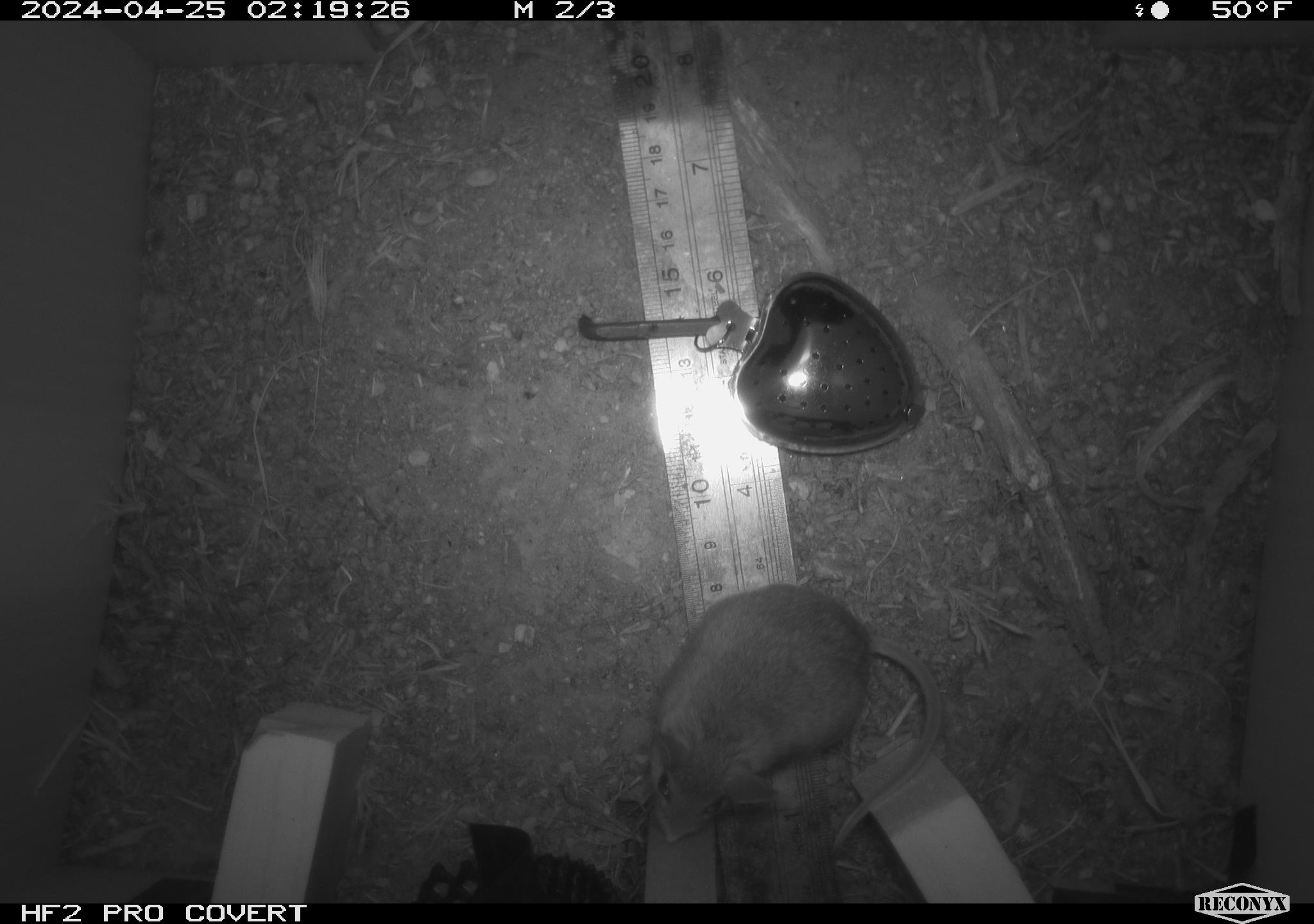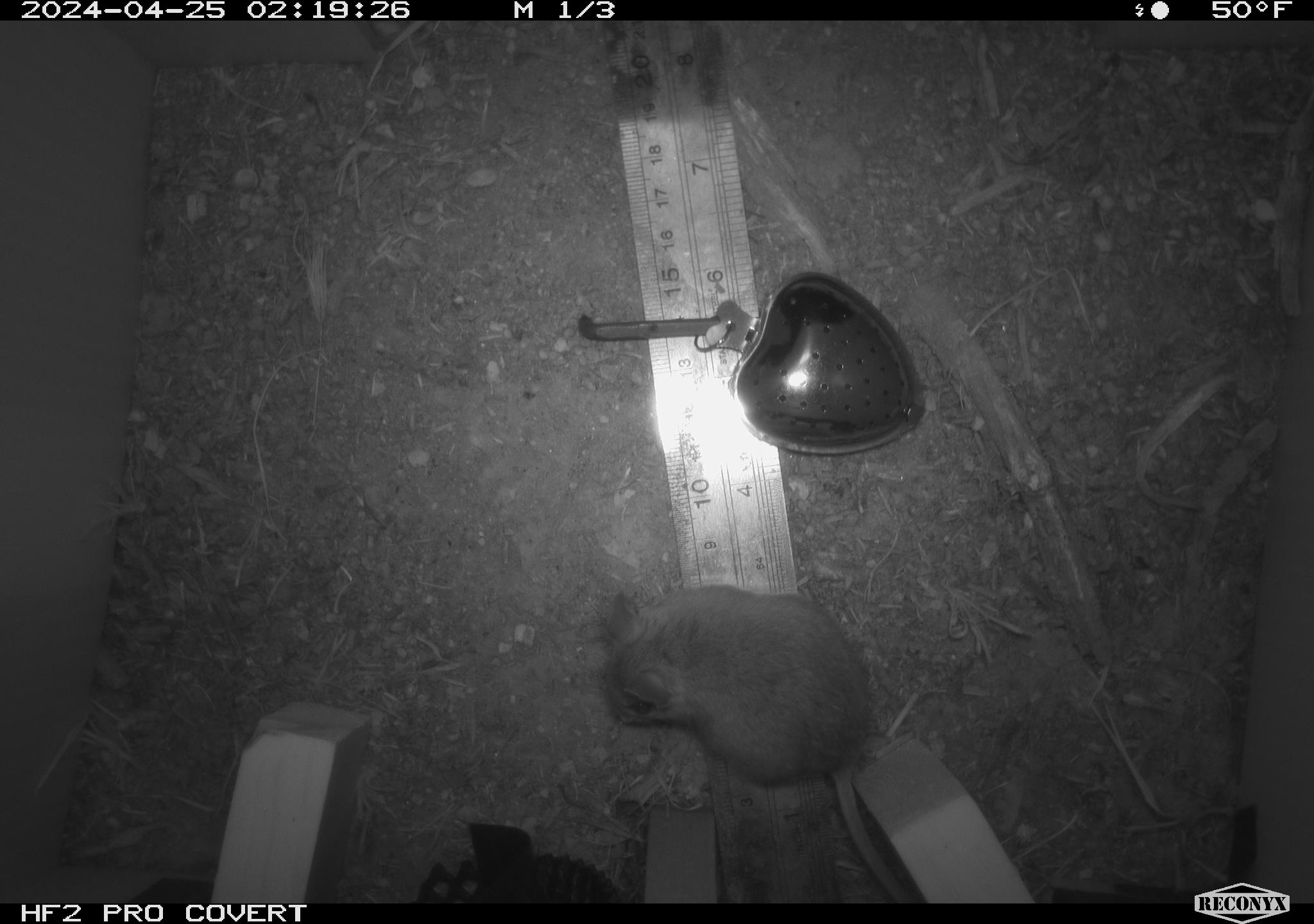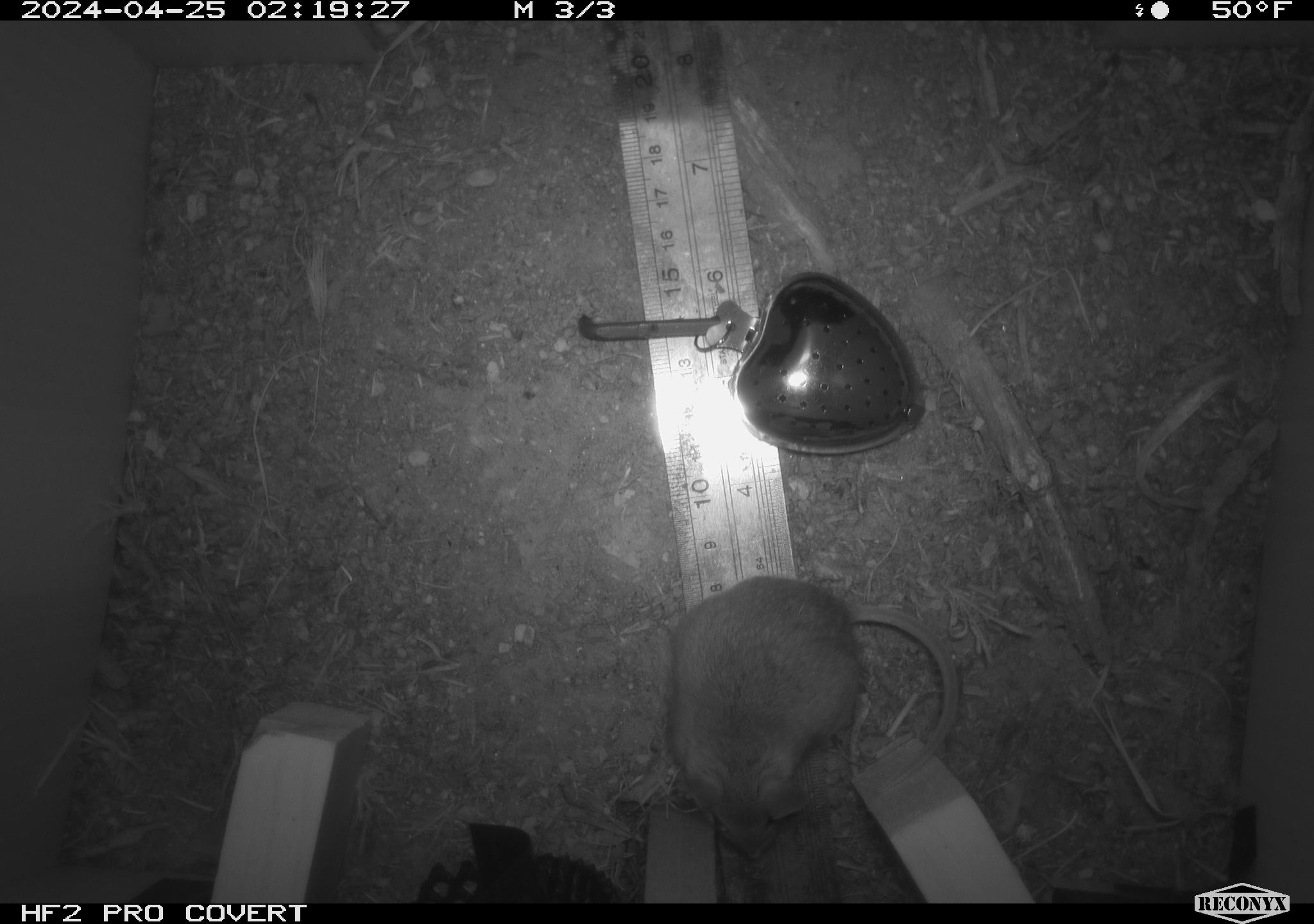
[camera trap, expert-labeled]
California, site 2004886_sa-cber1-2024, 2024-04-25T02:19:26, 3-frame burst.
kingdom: Animalia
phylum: Chordata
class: Mammalia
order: Rodentia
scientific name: Rodentia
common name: mouse species